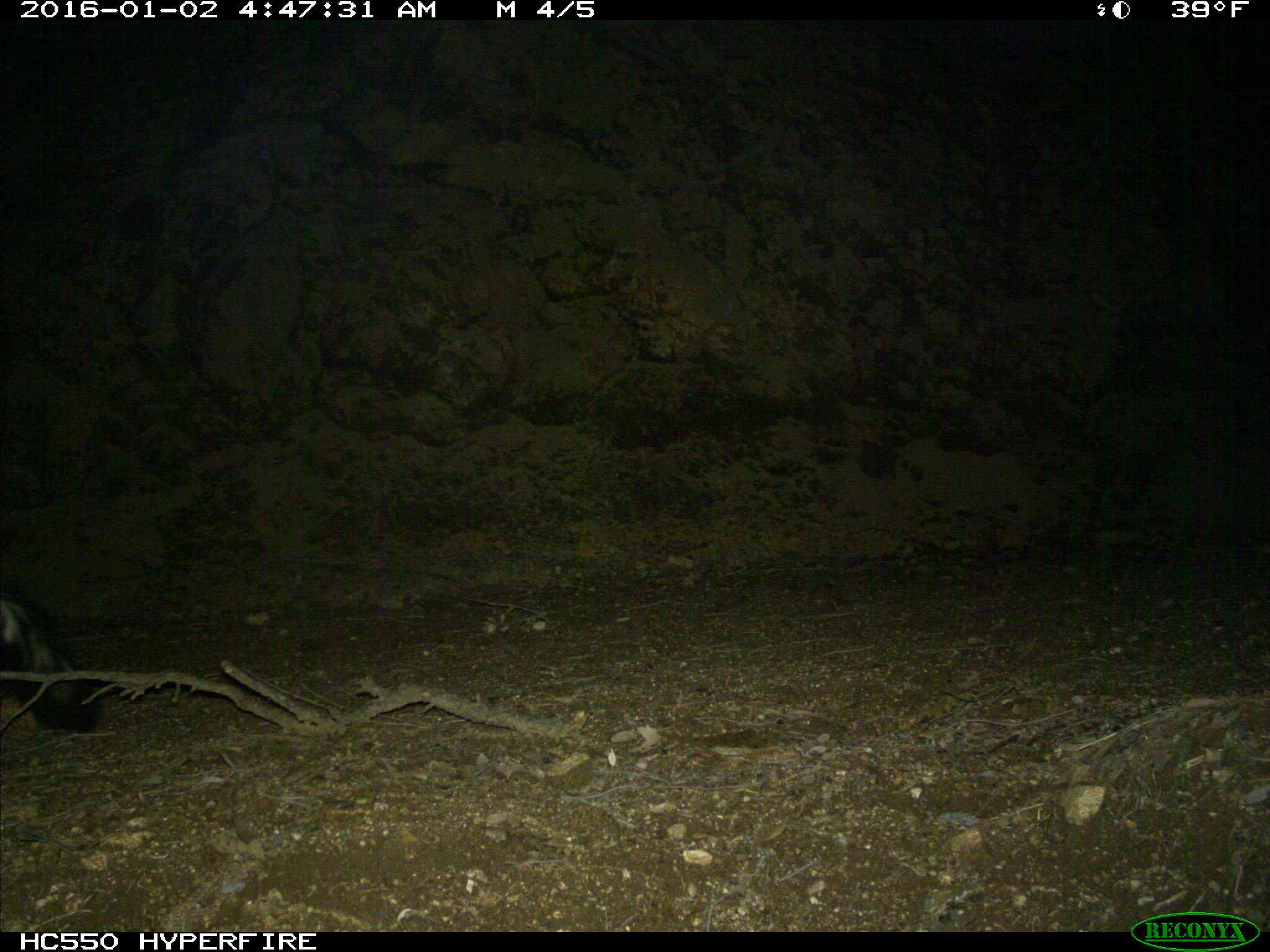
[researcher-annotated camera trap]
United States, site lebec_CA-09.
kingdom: Animalia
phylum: Chordata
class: Mammalia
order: Carnivora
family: Mephitidae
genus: Mephitis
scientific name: Mephitis mephitis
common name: striped skunk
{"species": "Mephitis mephitis (striped skunk)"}